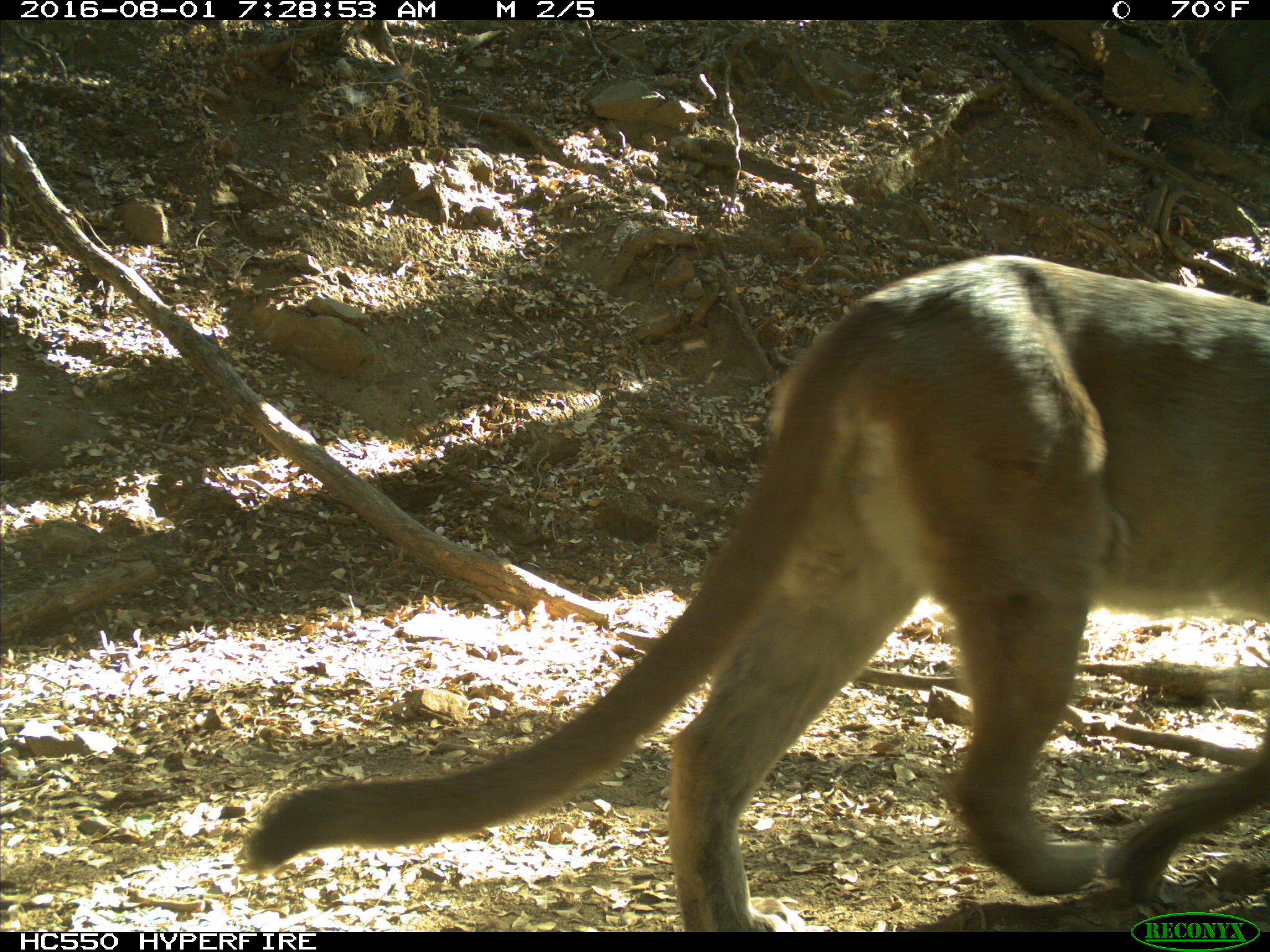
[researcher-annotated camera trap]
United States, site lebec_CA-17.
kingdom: Animalia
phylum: Chordata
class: Mammalia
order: Carnivora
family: Felidae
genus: Puma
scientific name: Puma concolor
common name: mountain lion